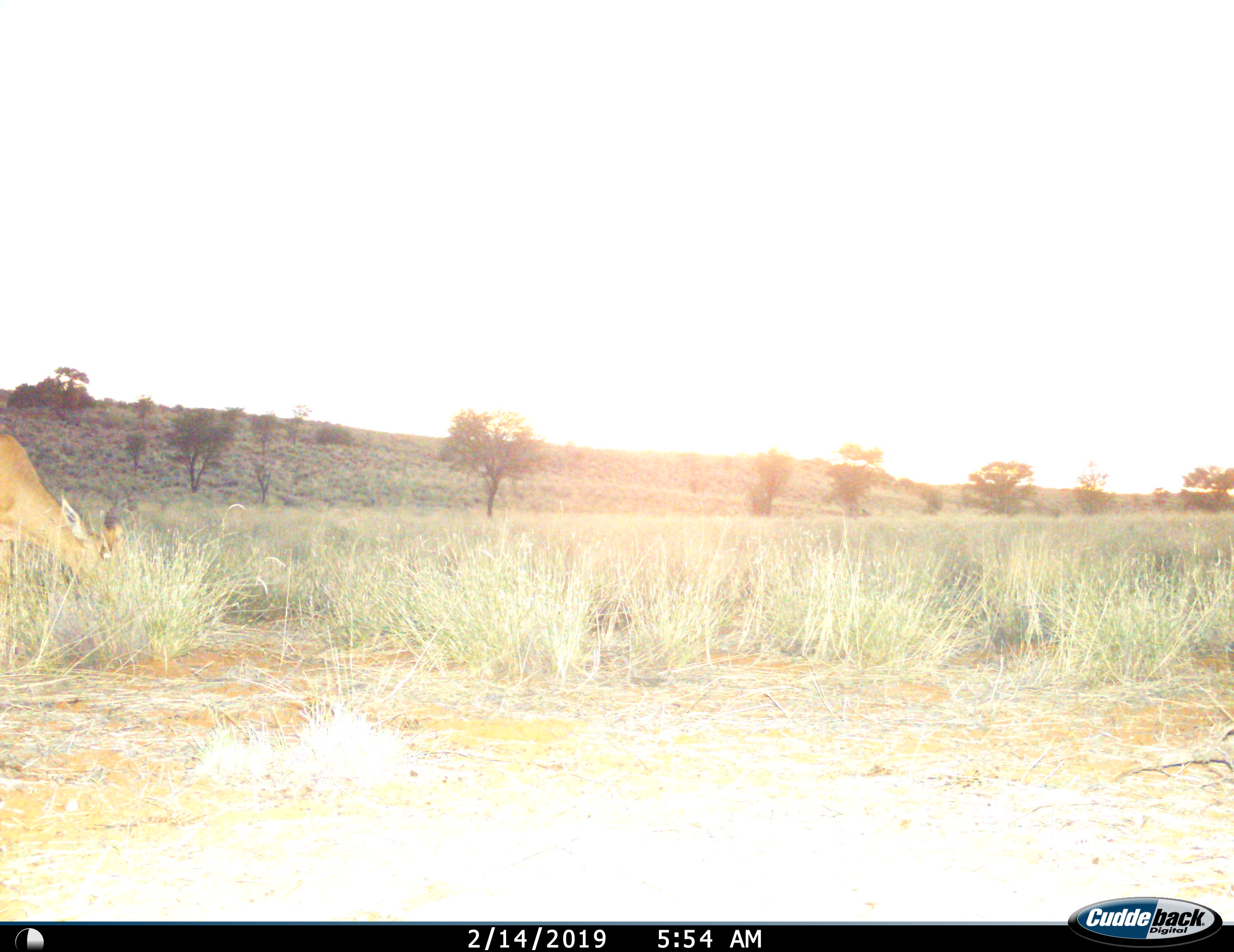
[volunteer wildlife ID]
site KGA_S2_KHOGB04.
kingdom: Animalia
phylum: Chordata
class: Mammalia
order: Artiodactyla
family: Bovidae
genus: Alcelaphus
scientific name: Alcelaphus buselaphus caama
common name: red hartebeest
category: hartebeestred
Hartebeestred (red hartebeest) (Alcelaphus buselaphus caama), count 1. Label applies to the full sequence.